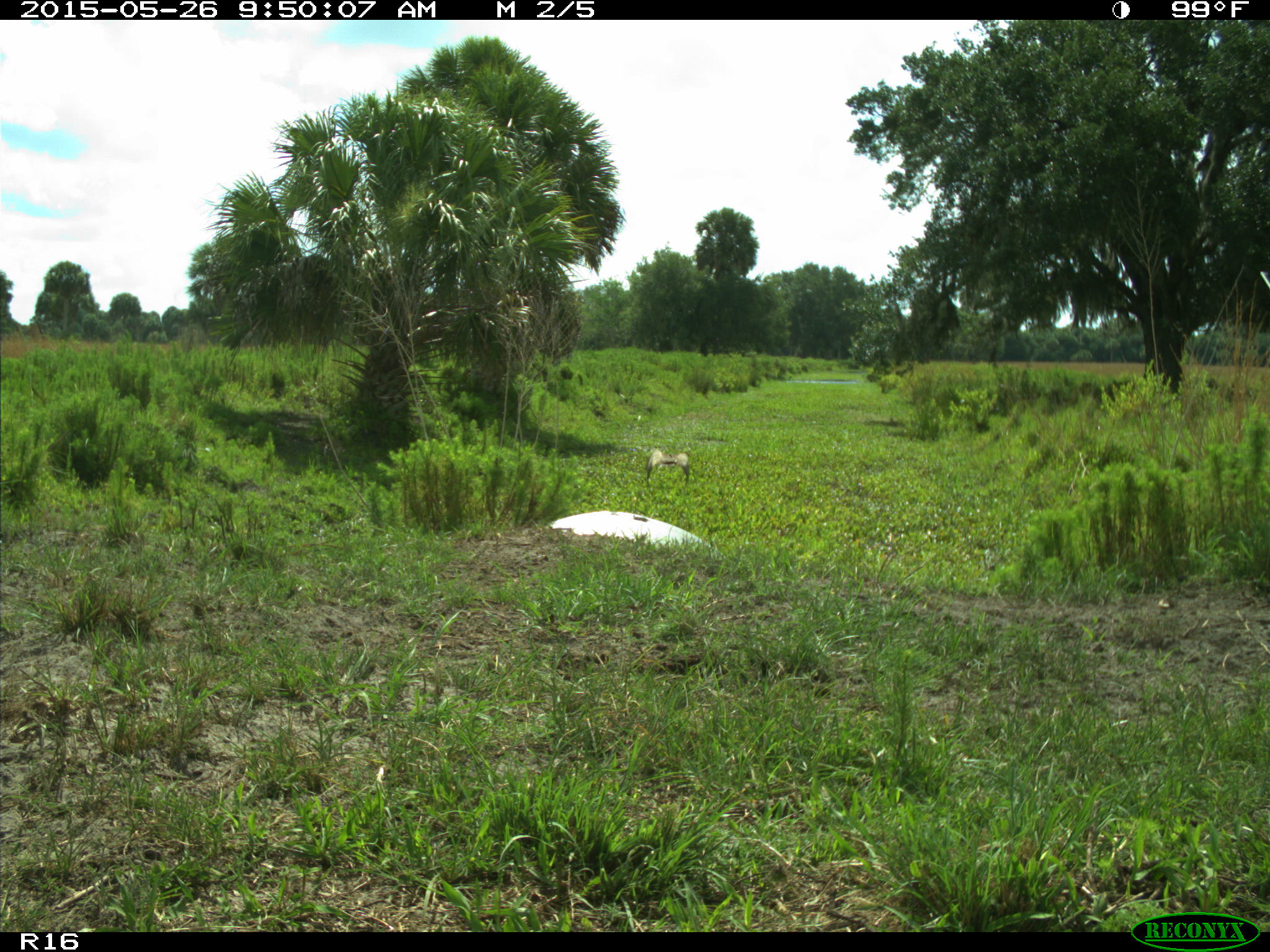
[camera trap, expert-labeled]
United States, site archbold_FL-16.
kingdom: Animalia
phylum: Chordata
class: Aves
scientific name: Aves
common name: birds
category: unidentified bird